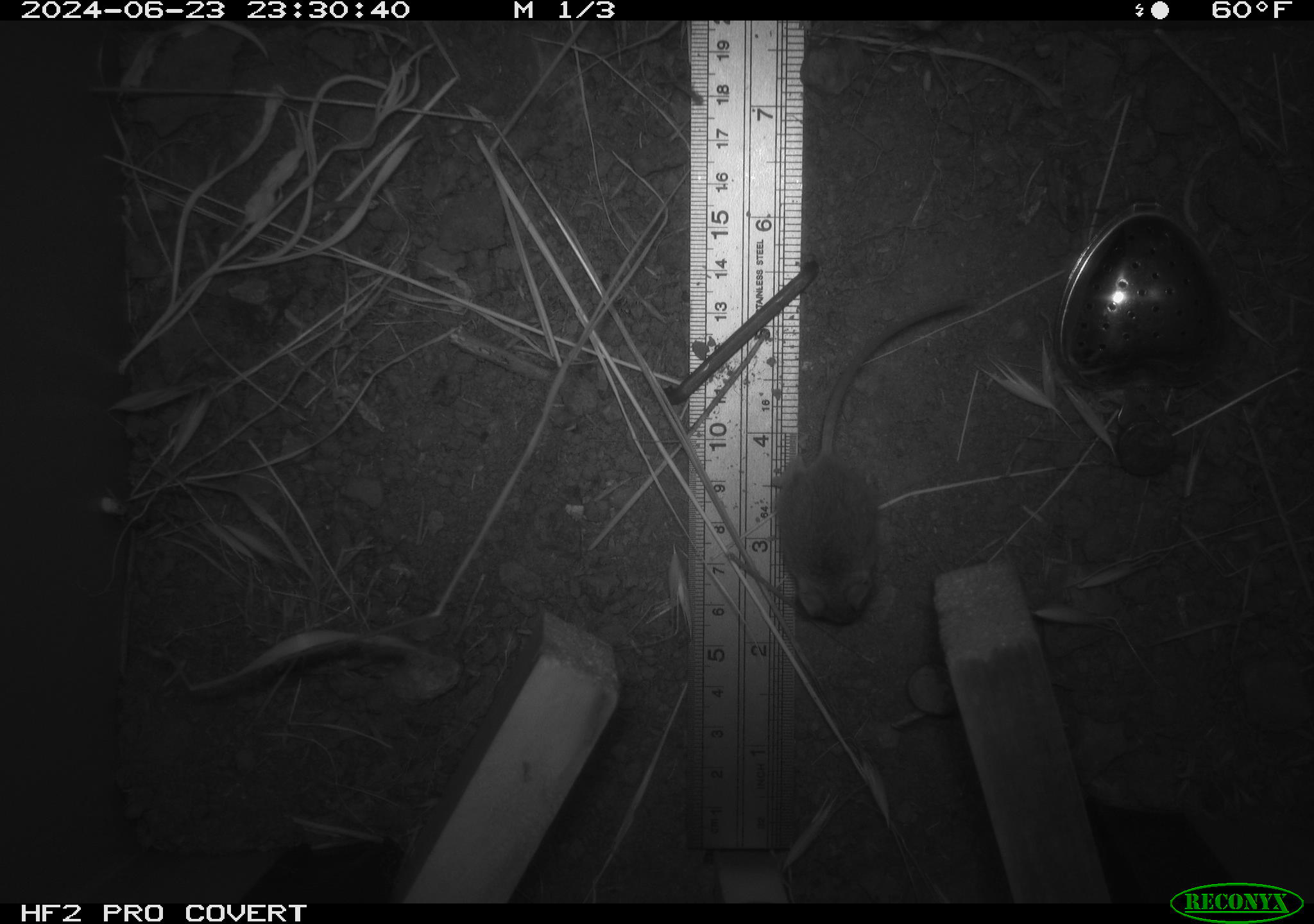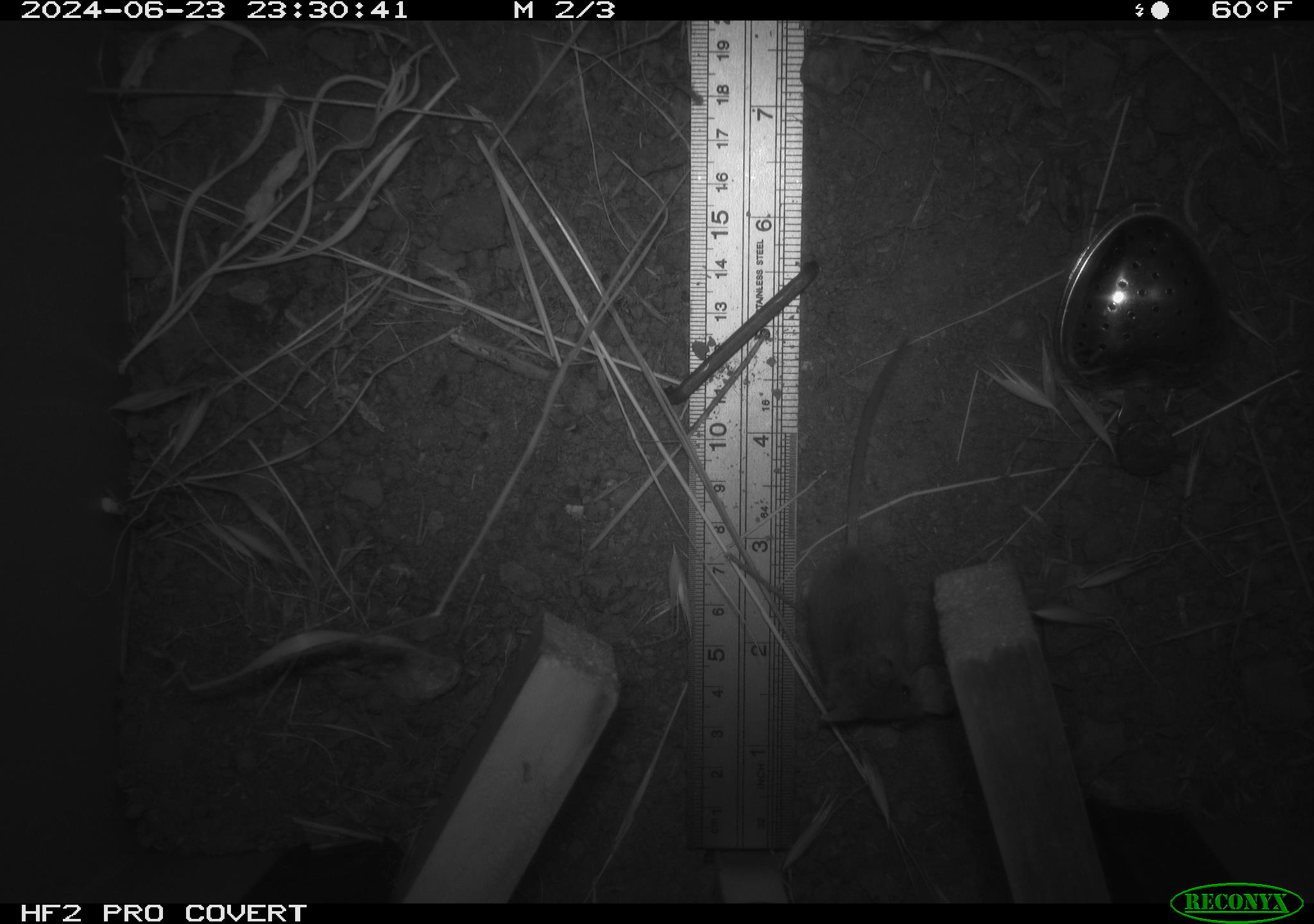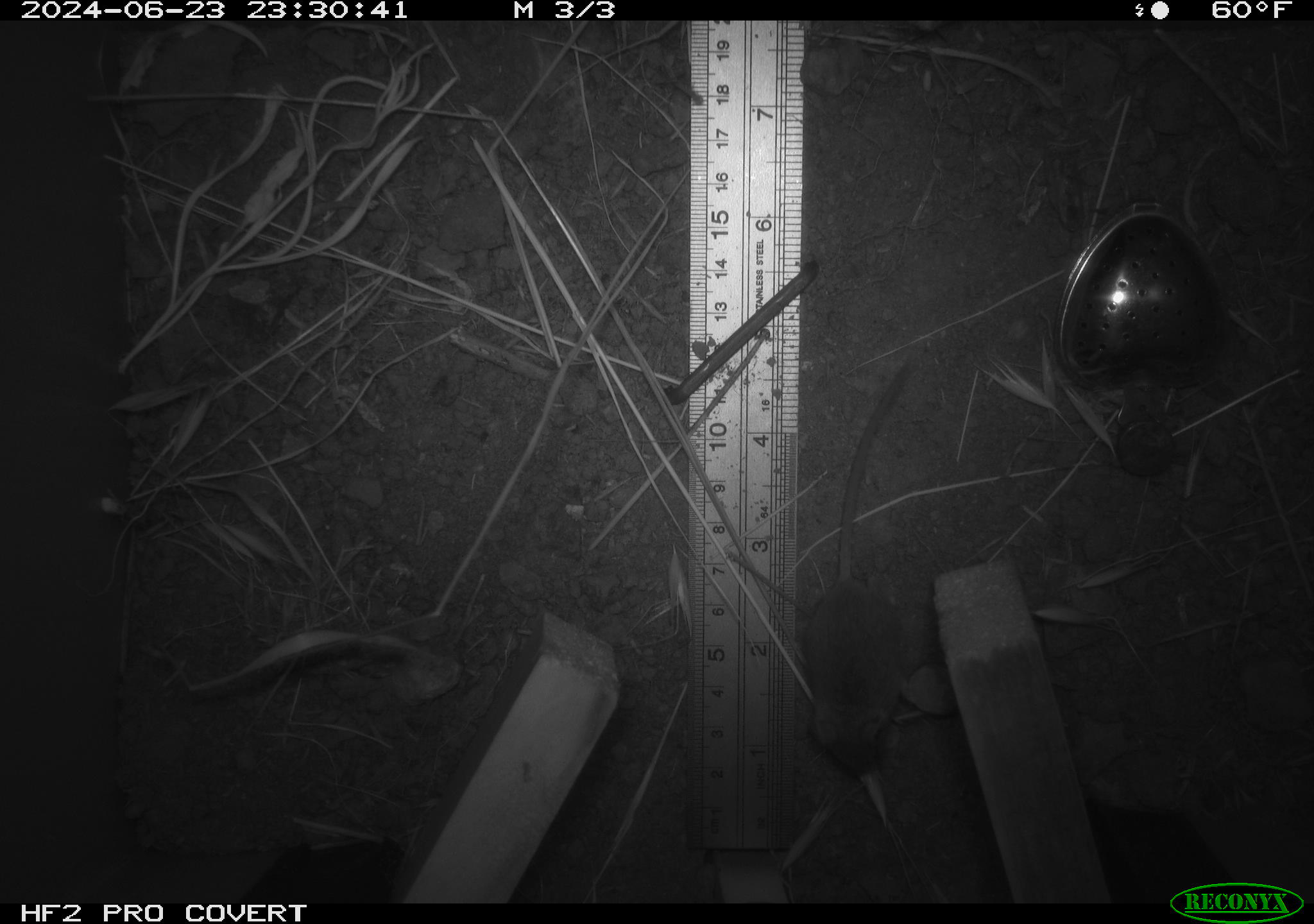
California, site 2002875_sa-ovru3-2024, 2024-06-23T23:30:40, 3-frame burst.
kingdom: Animalia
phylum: Chordata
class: Mammalia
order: Rodentia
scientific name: Rodentia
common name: mouse species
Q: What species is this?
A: Mouse species (Rodentia).